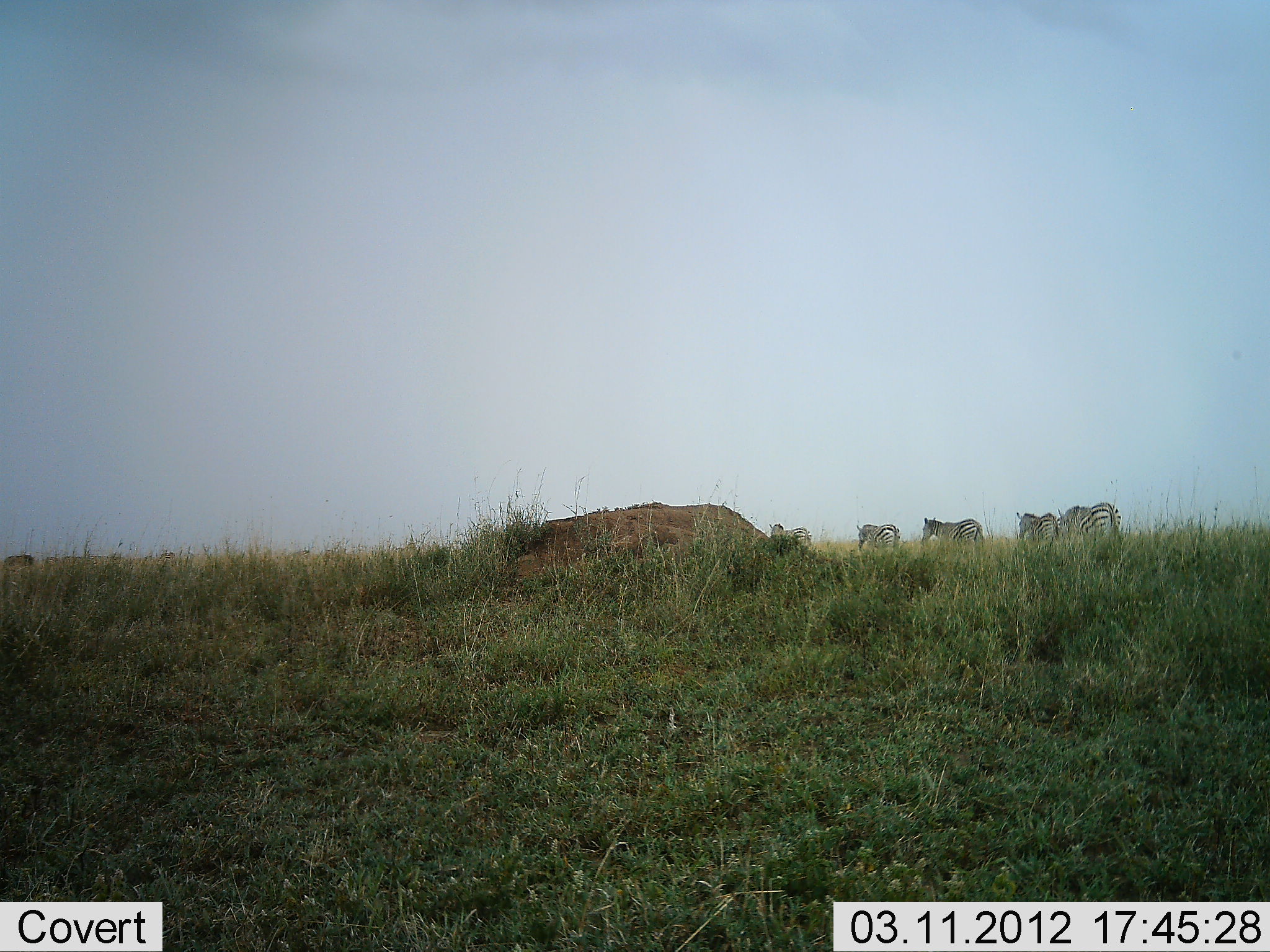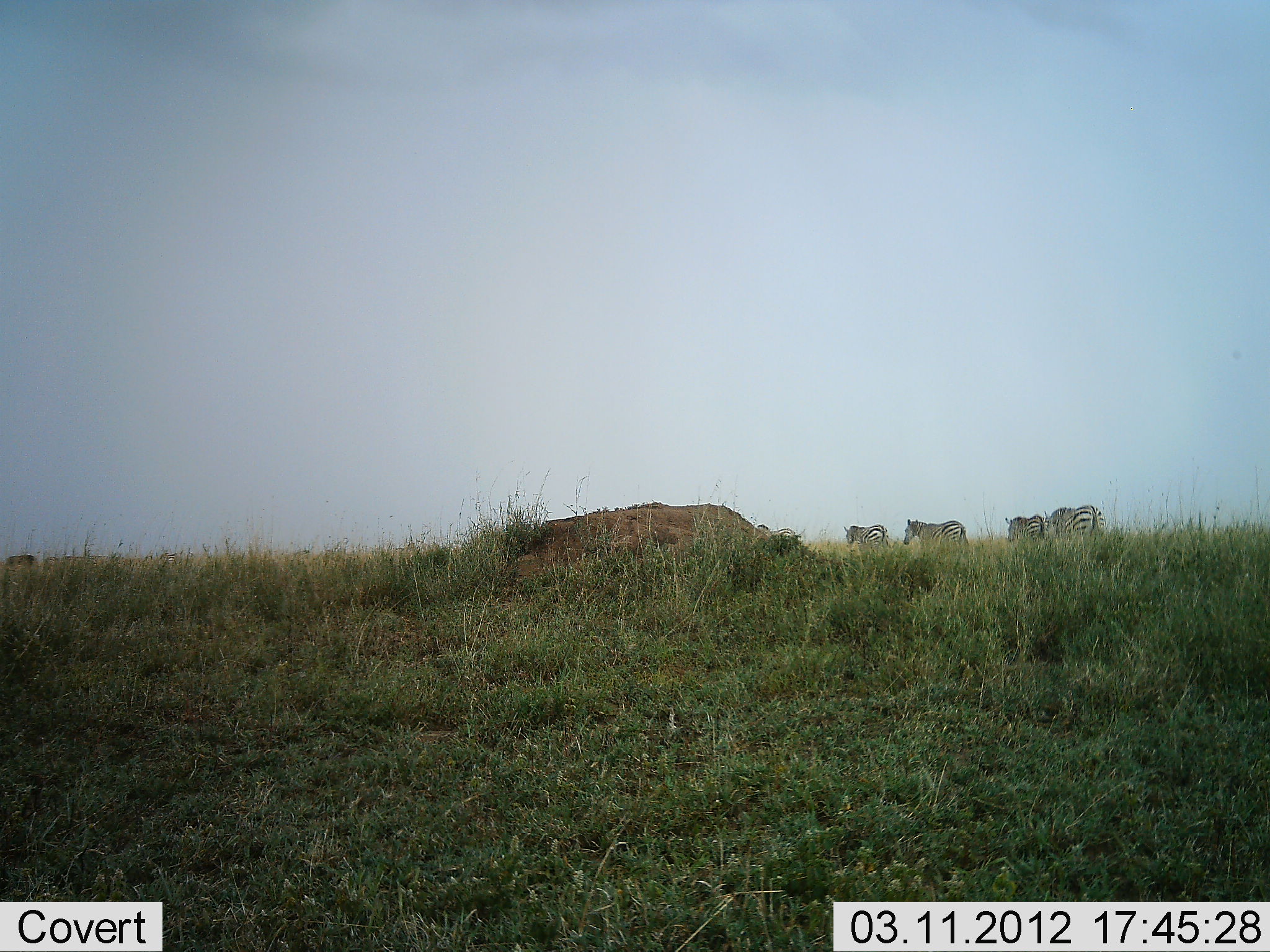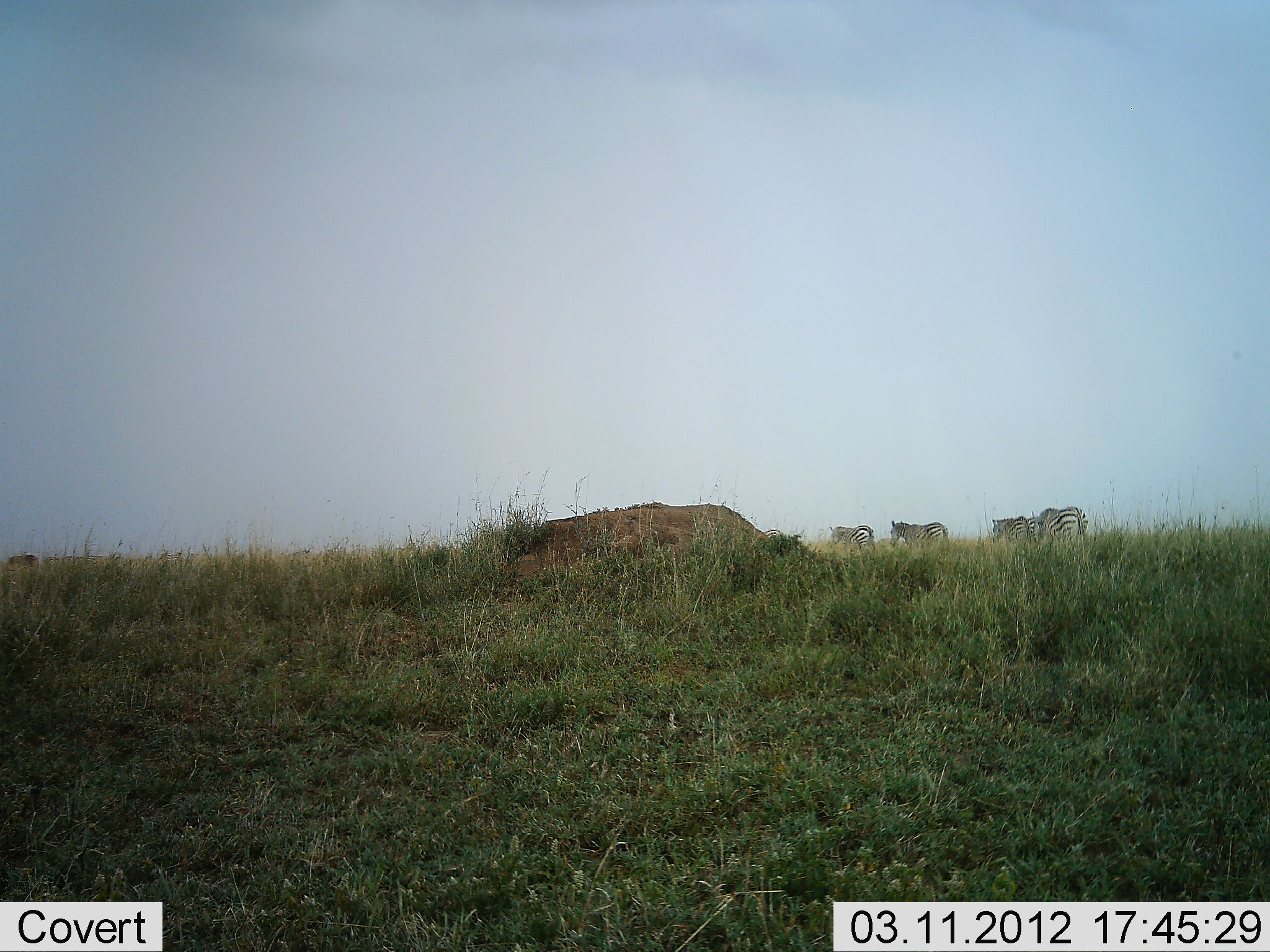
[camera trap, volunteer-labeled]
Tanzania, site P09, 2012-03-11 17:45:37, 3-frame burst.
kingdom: Animalia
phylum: Chordata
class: Mammalia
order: Perissodactyla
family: Equidae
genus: Equus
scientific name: Equus quagga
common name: plains zebra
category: zebra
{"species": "zebra (plains zebra) (Equus quagga)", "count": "5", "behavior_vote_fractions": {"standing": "0%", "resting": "0%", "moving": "100%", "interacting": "0%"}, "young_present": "0%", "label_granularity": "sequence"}